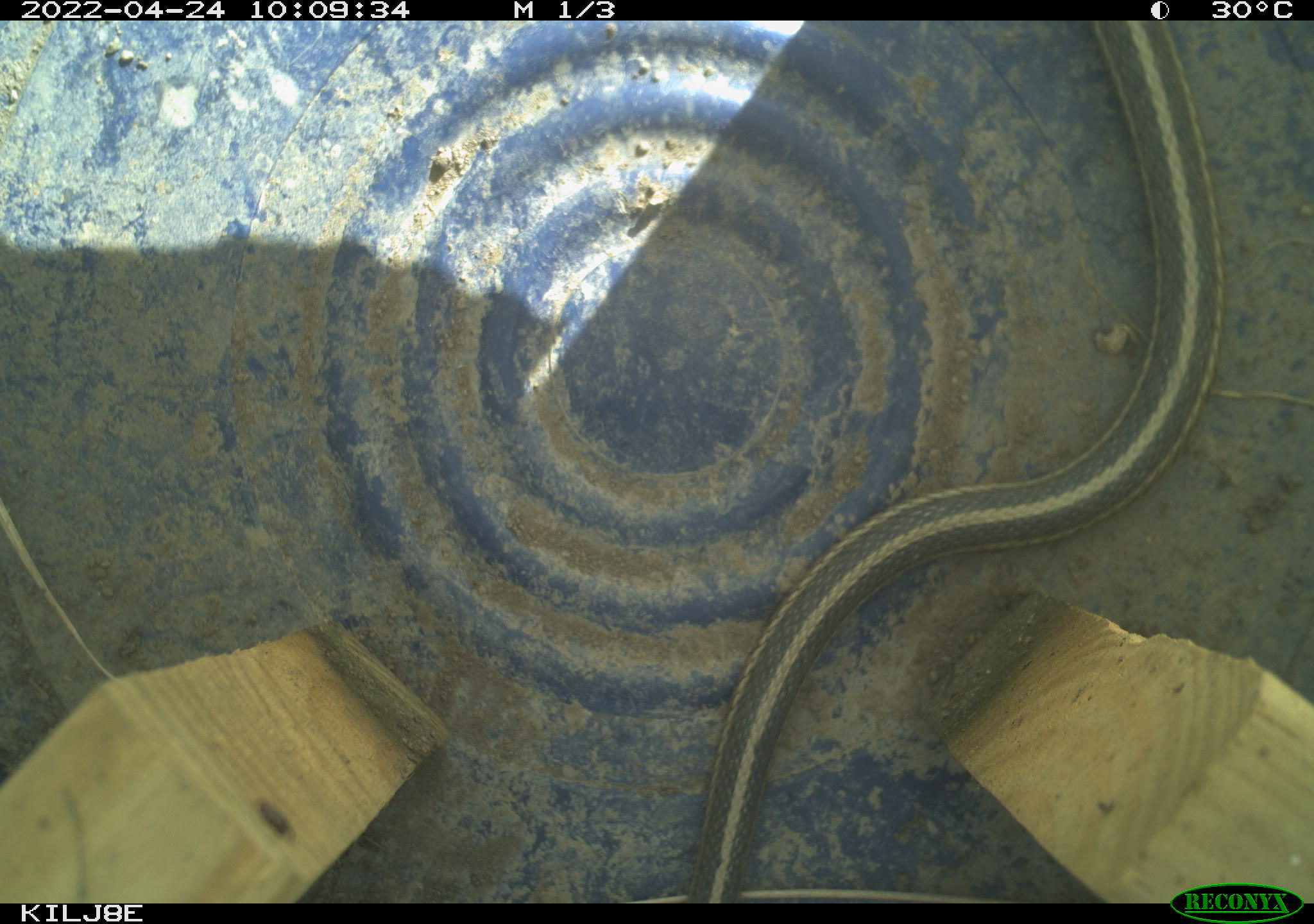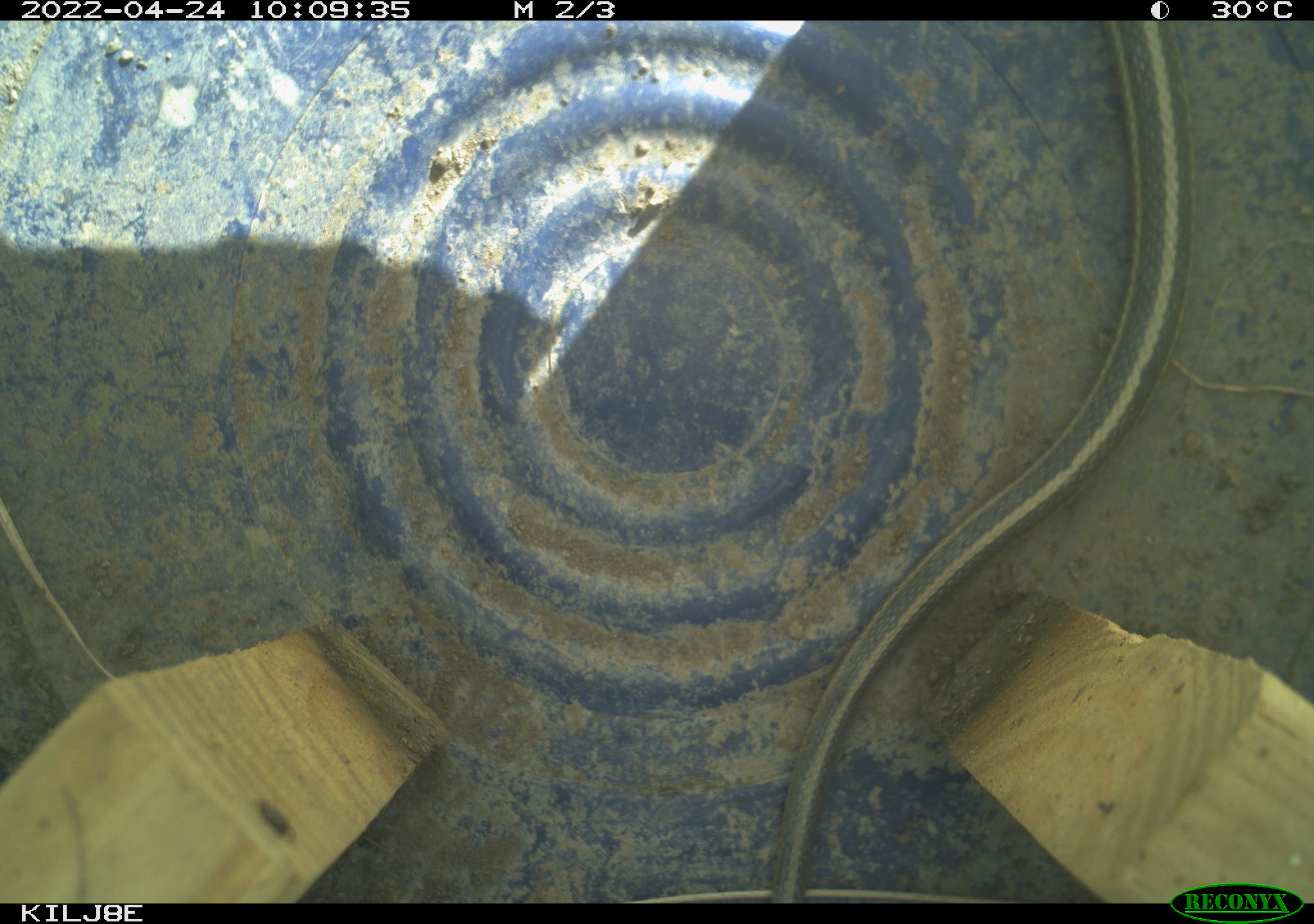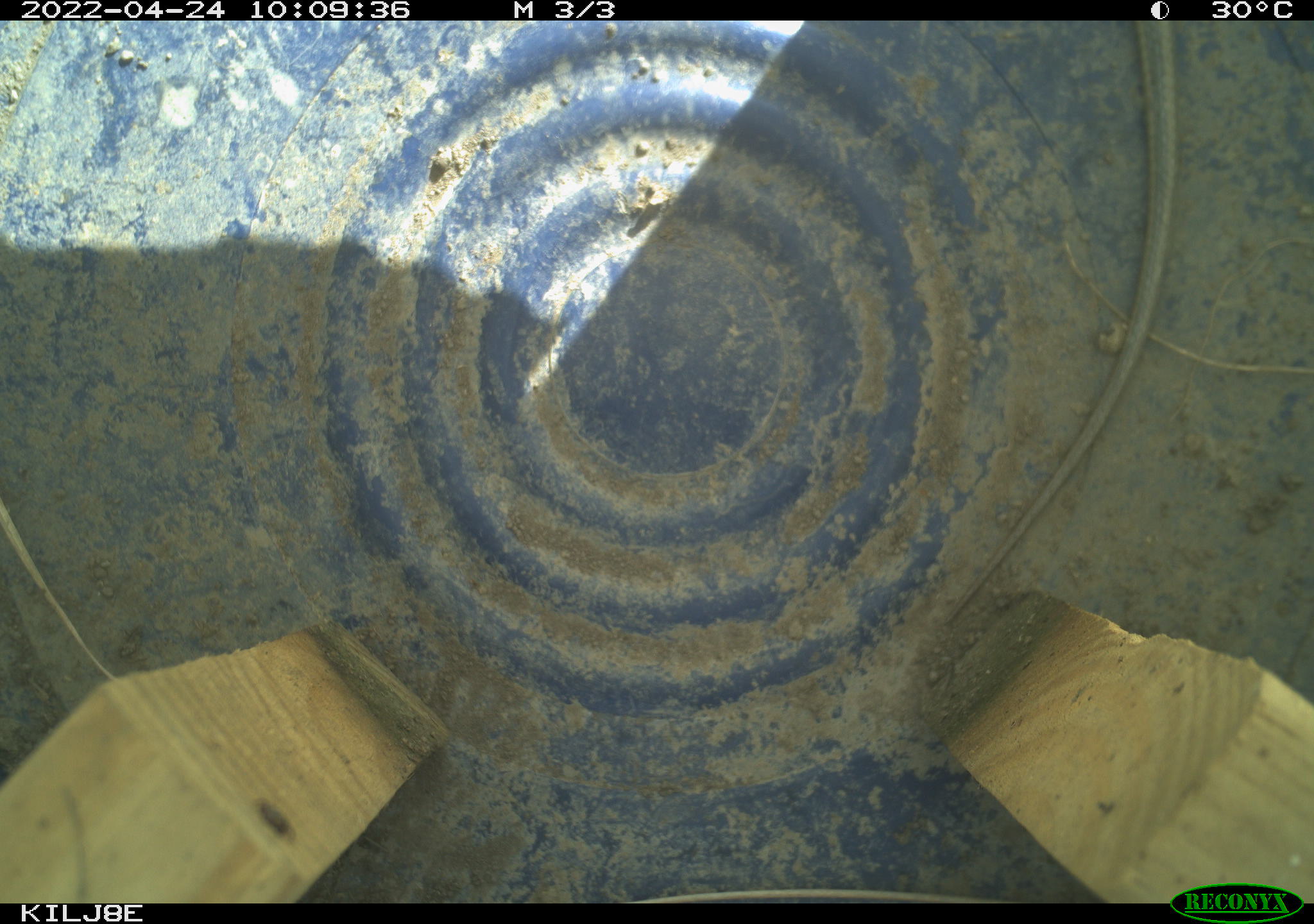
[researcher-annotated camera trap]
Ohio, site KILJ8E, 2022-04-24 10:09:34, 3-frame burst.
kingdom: Animalia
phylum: Chordata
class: Reptilia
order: Squamata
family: Colubridae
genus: Thamnophis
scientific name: Thamnophis sirtalis sirtalis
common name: eastern gartersnake